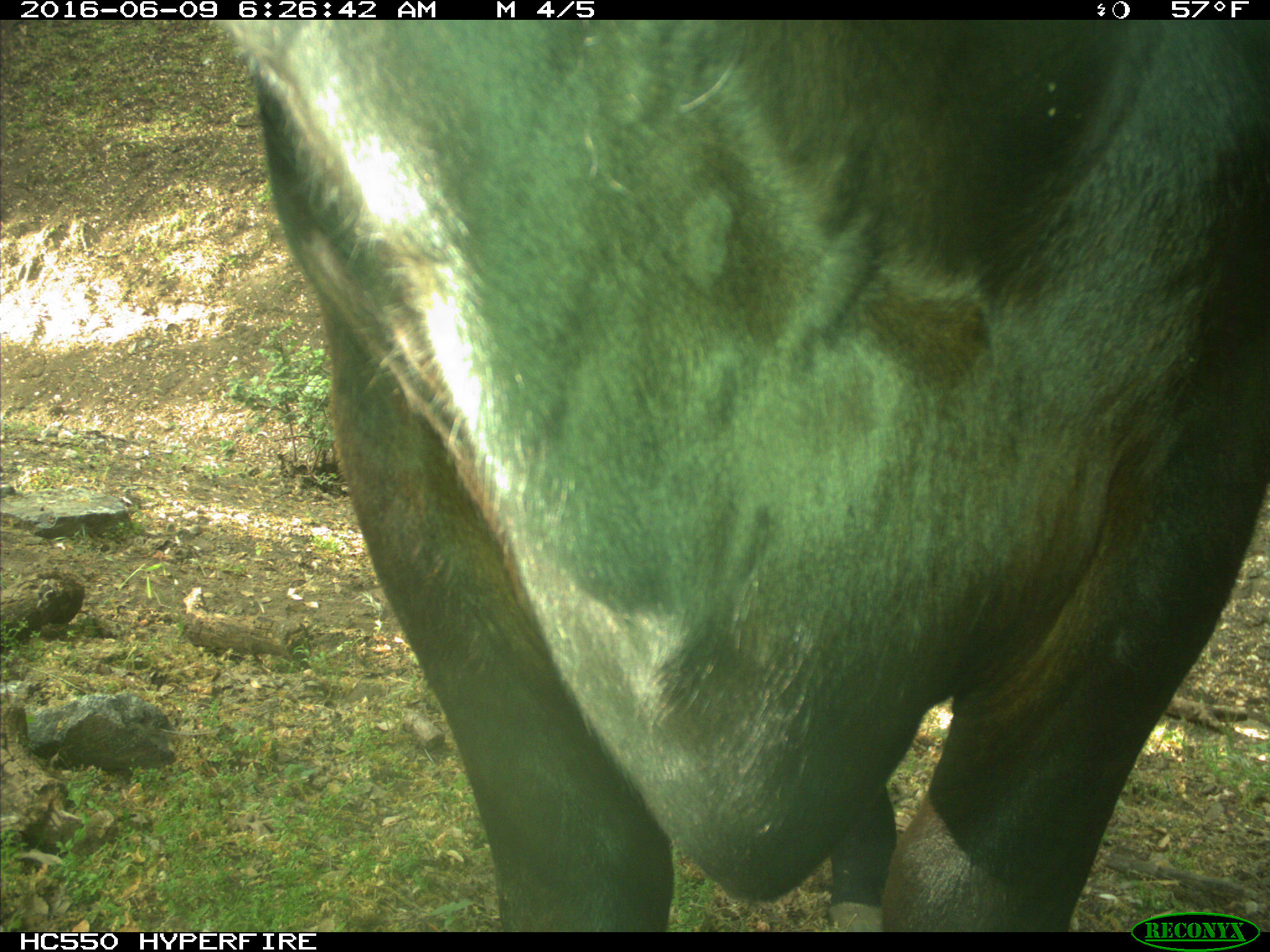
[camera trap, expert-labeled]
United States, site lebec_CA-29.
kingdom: Animalia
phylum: Chordata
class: Mammalia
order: Artiodactyla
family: Bovidae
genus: Bos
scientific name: Bos taurus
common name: domestic cow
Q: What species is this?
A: Bos taurus (domestic cow).